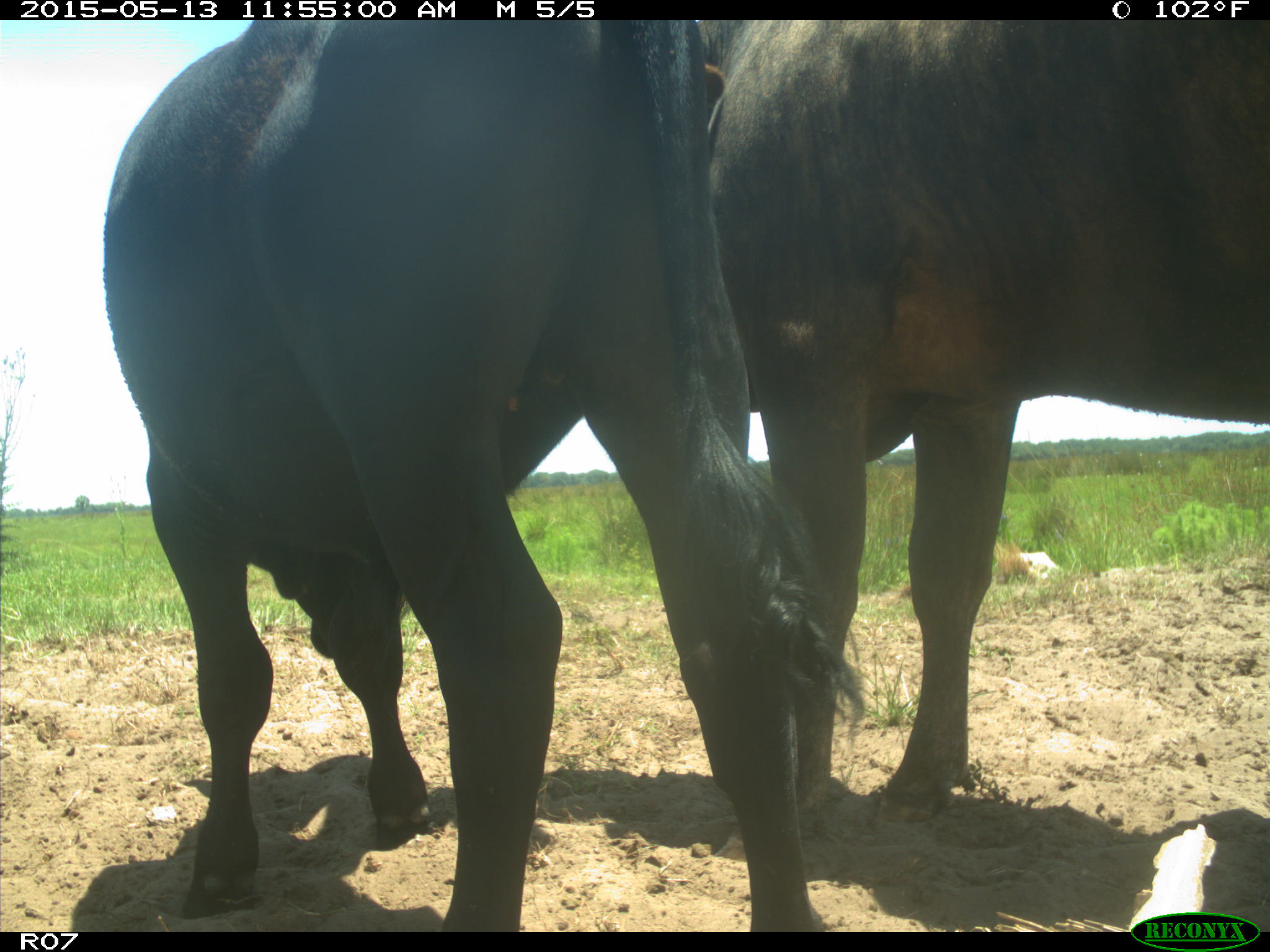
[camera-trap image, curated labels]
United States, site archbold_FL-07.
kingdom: Animalia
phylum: Chordata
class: Mammalia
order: Artiodactyla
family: Bovidae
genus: Bos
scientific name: Bos taurus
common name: domestic cow